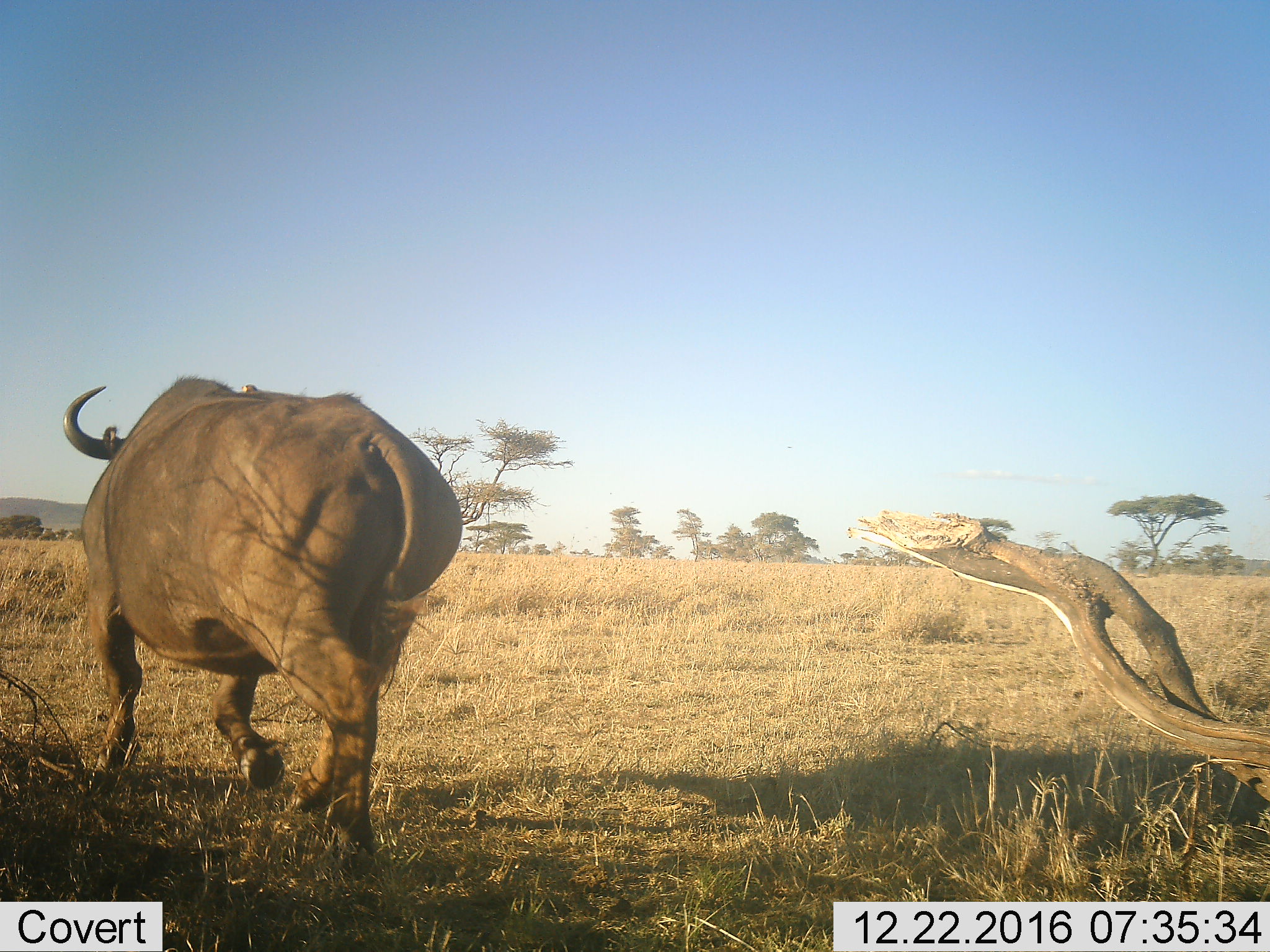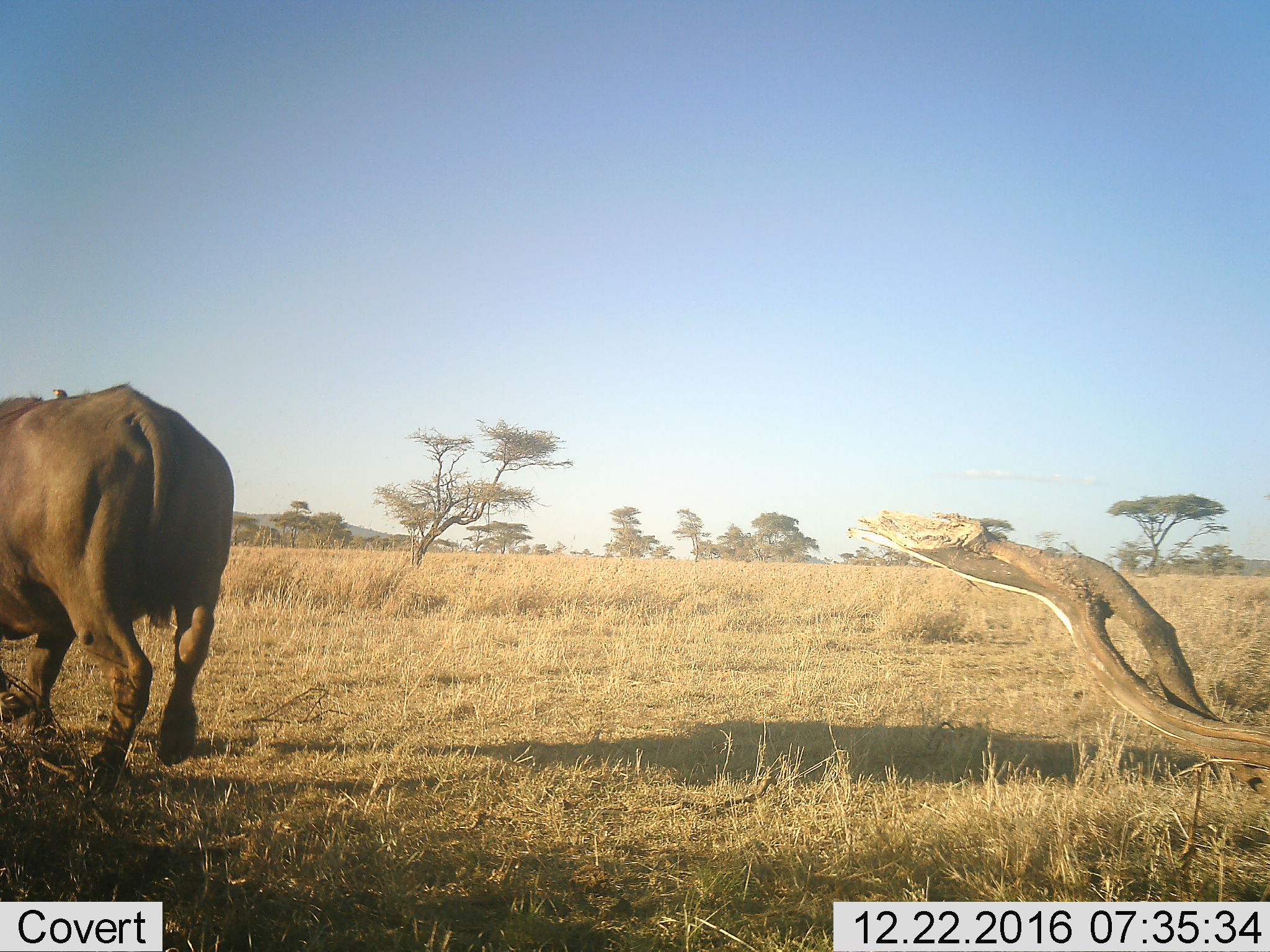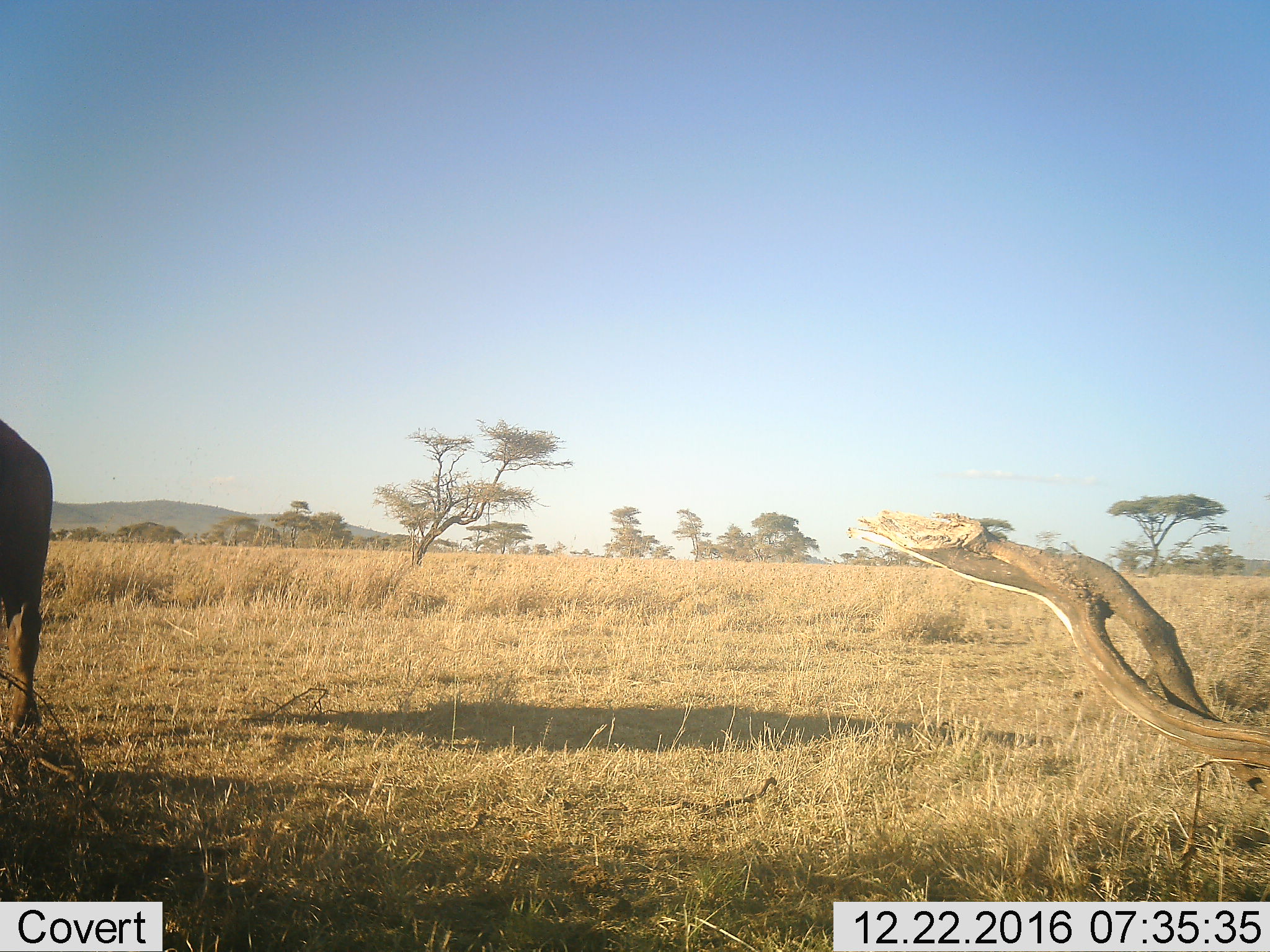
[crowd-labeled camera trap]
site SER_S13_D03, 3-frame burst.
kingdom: Animalia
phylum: Chordata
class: Mammalia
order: Artiodactyla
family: Bovidae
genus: Syncerus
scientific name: Syncerus caffer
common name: african buffalo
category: buffalo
Buffalo (african buffalo) (Syncerus caffer), count 1. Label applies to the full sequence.